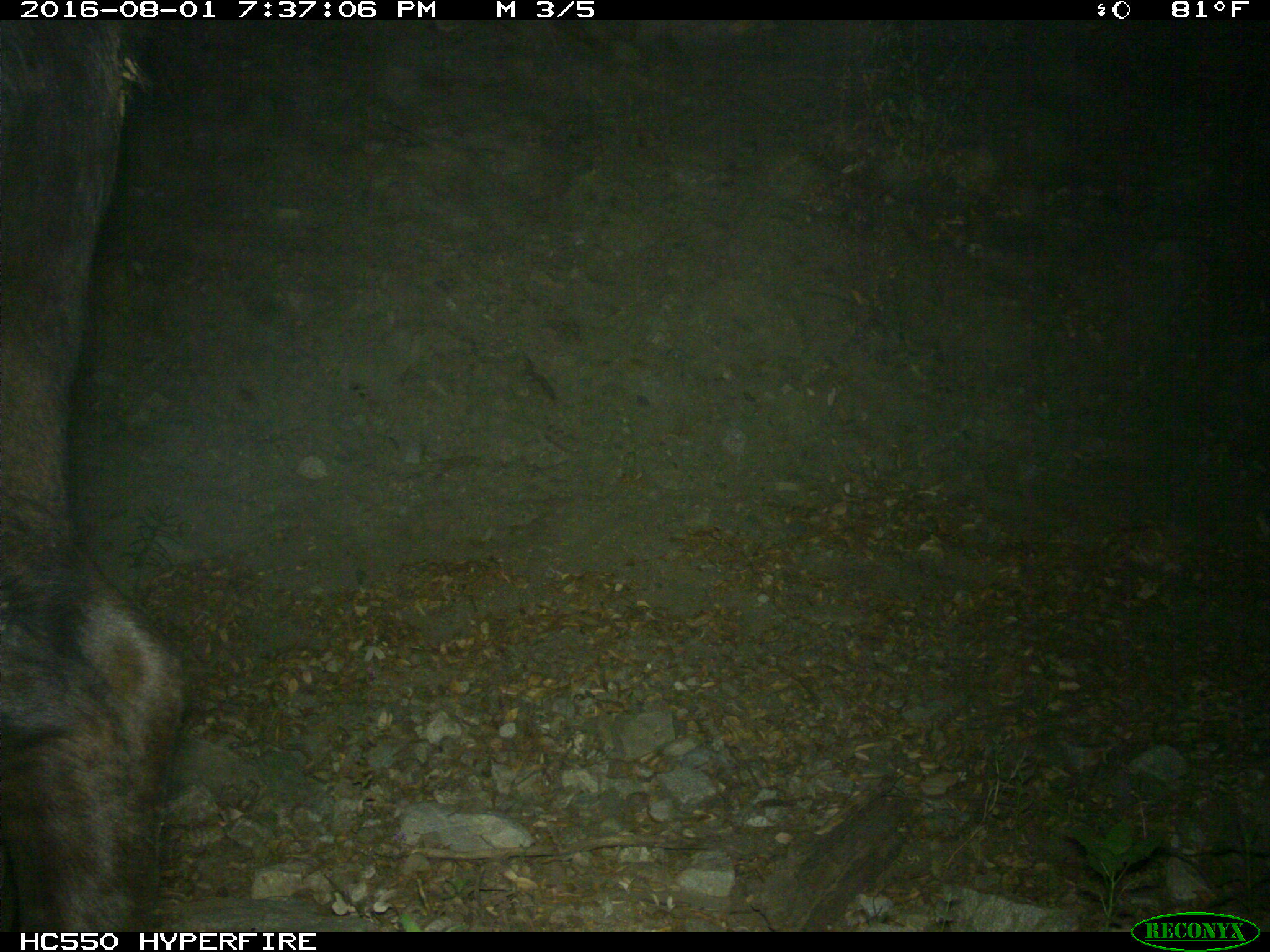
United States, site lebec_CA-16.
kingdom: Animalia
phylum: Chordata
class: Mammalia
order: Artiodactyla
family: Bovidae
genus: Bos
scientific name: Bos taurus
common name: domestic cow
Bos taurus (domestic cow).